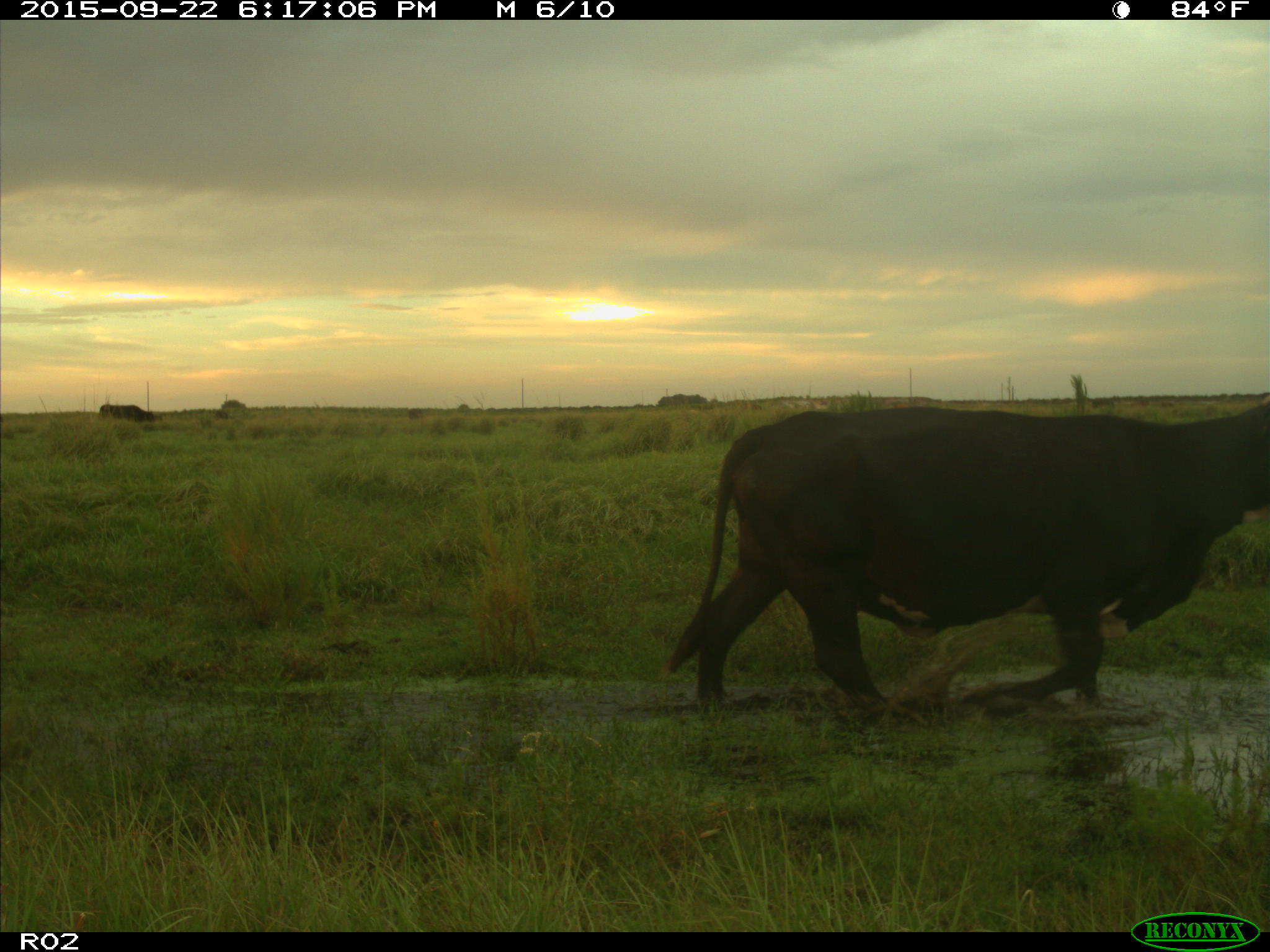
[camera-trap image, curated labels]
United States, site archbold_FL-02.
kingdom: Animalia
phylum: Chordata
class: Mammalia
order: Artiodactyla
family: Bovidae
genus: Bos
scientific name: Bos taurus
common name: domestic cow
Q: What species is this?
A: Bos taurus (domestic cow).